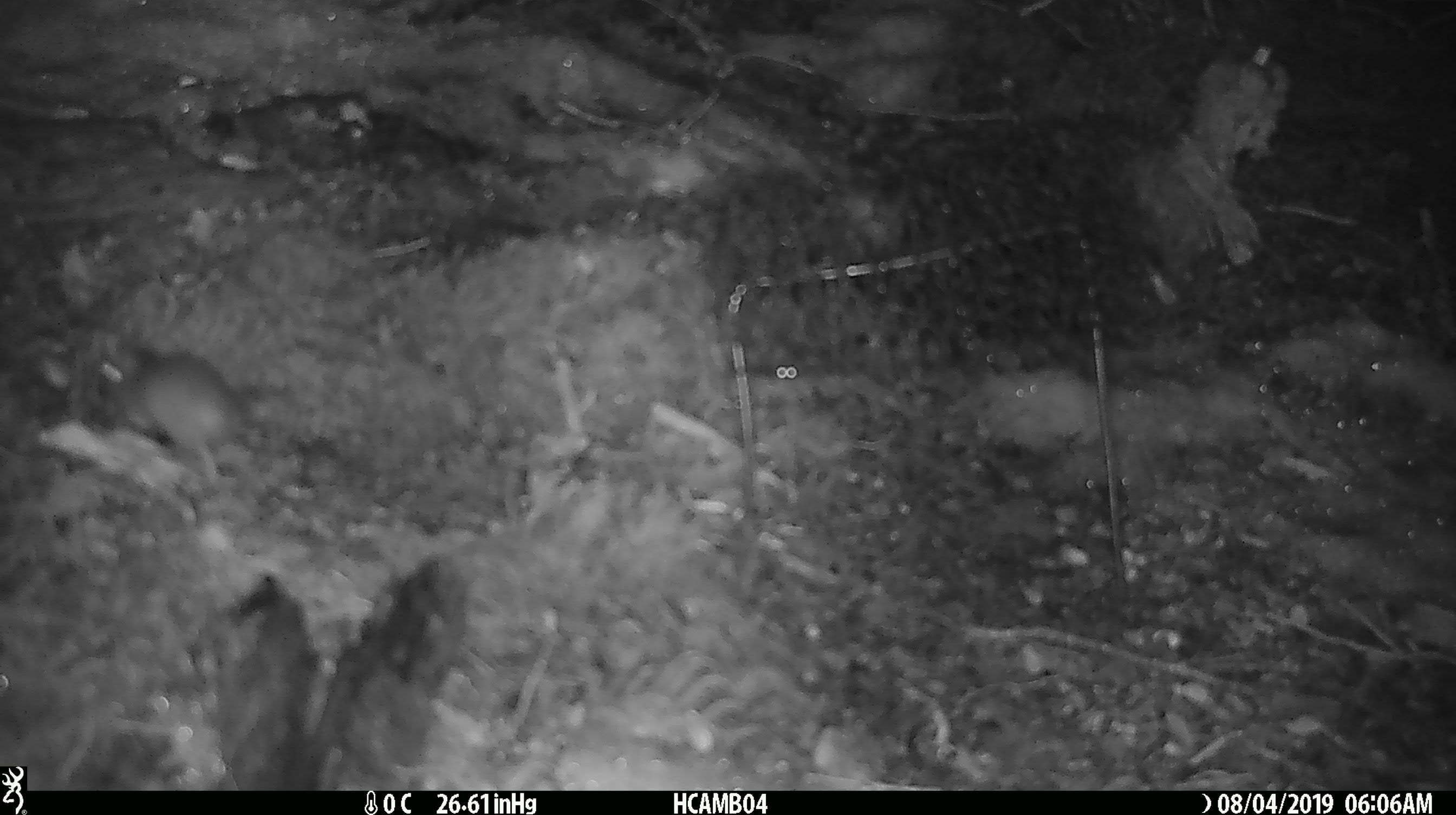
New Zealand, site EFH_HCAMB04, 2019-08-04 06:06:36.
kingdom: Animalia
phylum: Chordata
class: Mammalia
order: Rodentia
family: Muridae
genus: Mus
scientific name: Mus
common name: mouse